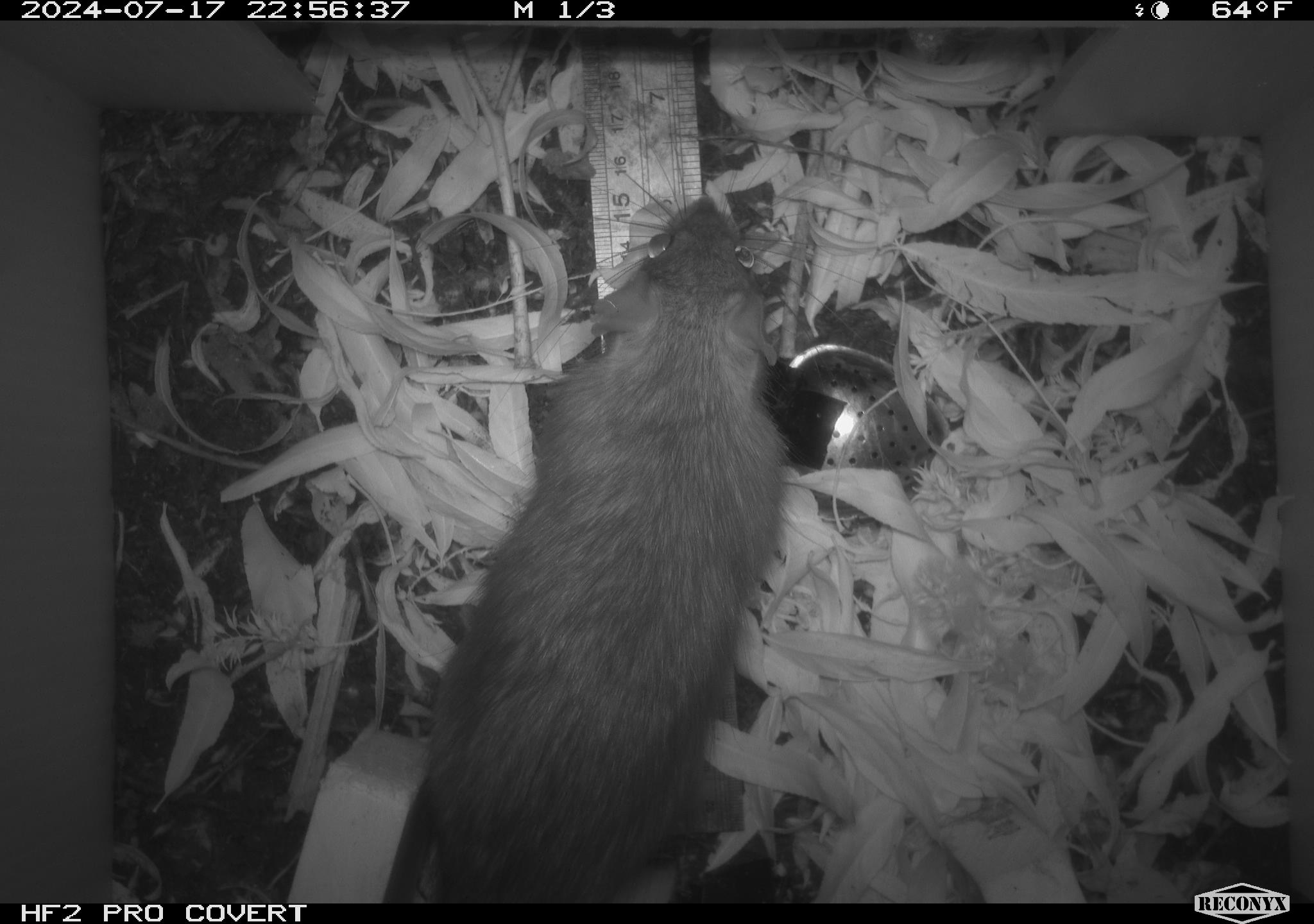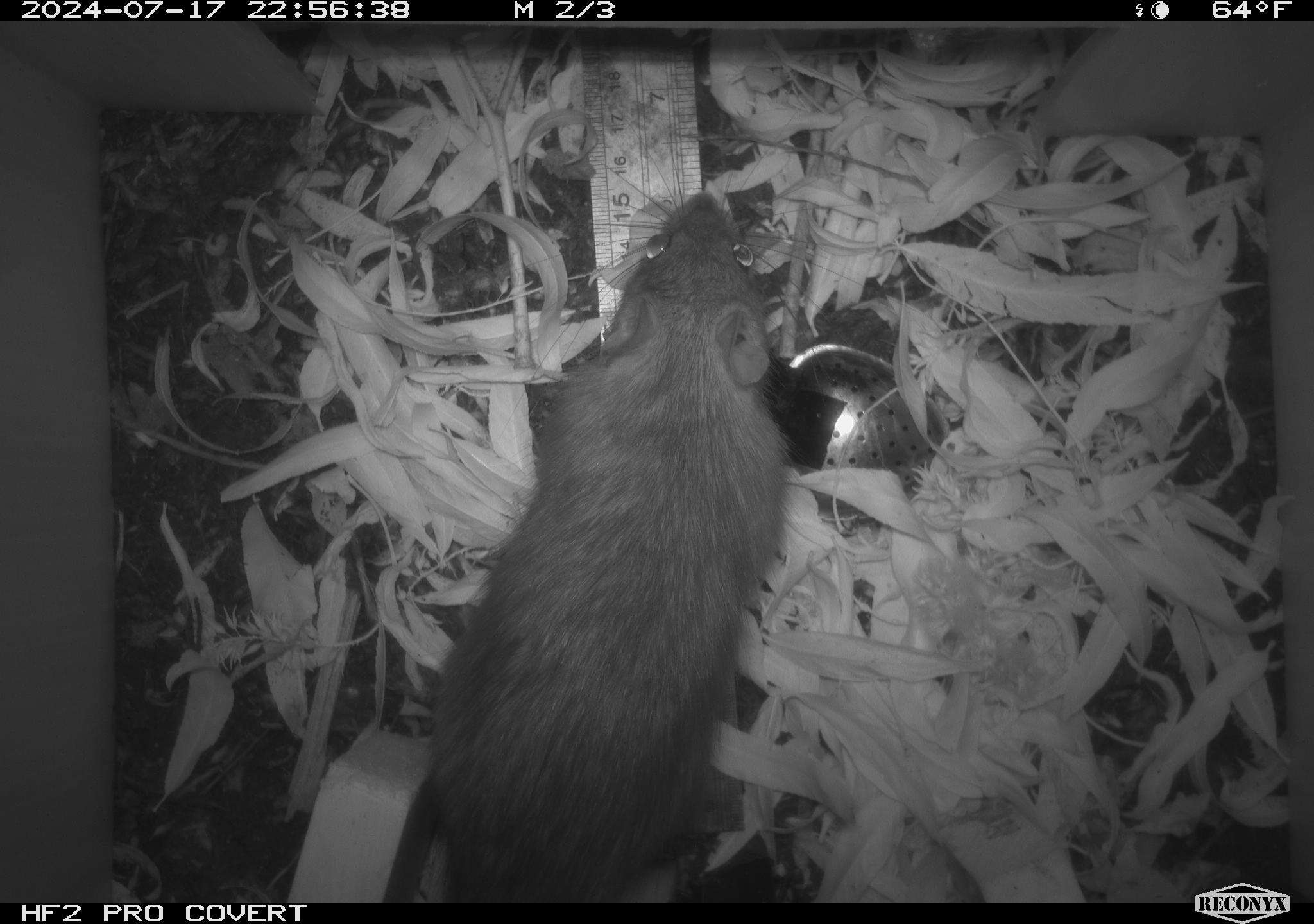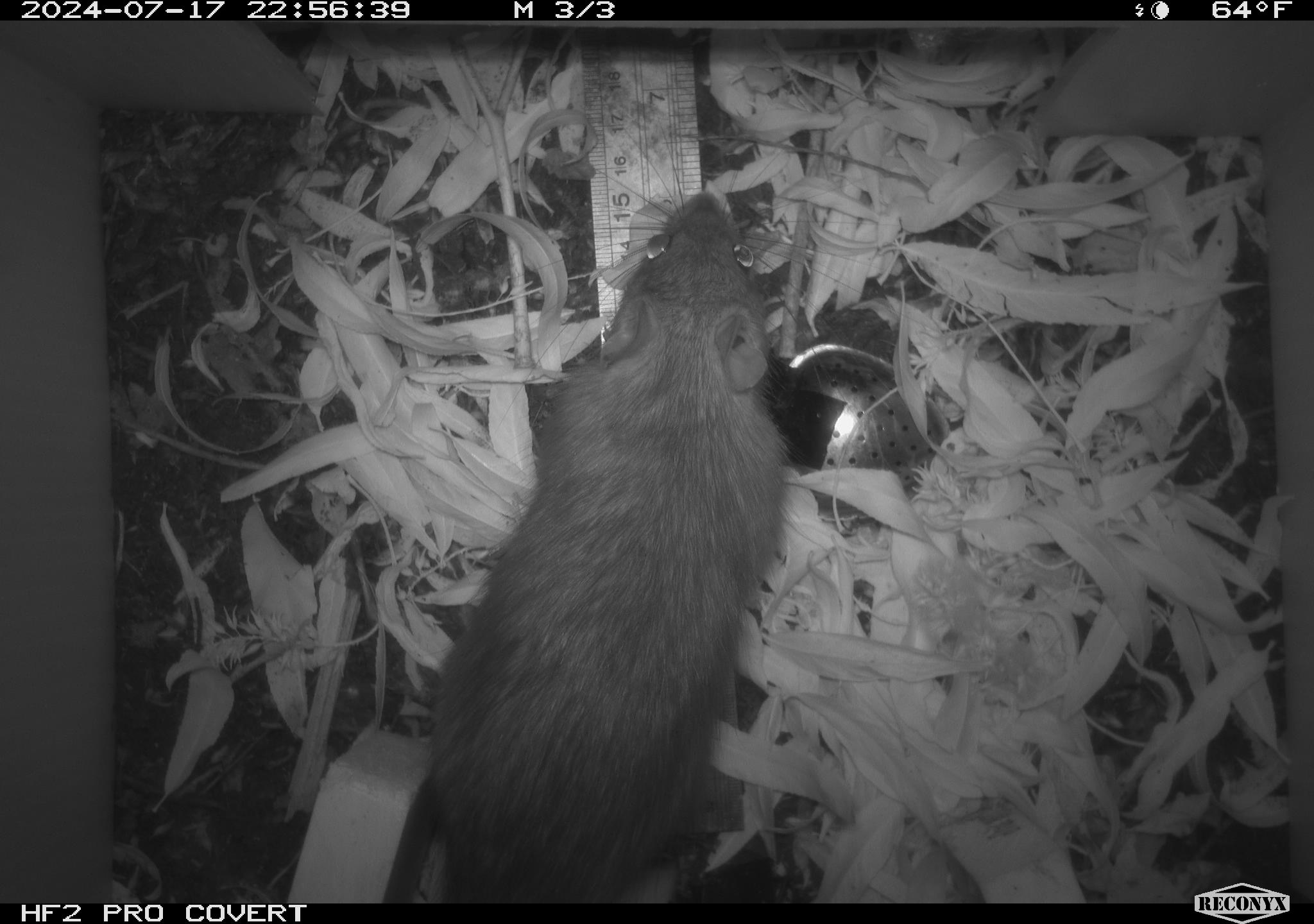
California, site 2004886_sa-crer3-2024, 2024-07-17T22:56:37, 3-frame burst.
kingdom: Animalia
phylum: Chordata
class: Mammalia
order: Rodentia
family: Muridae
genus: Rattus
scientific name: Rattus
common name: rat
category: rattus species